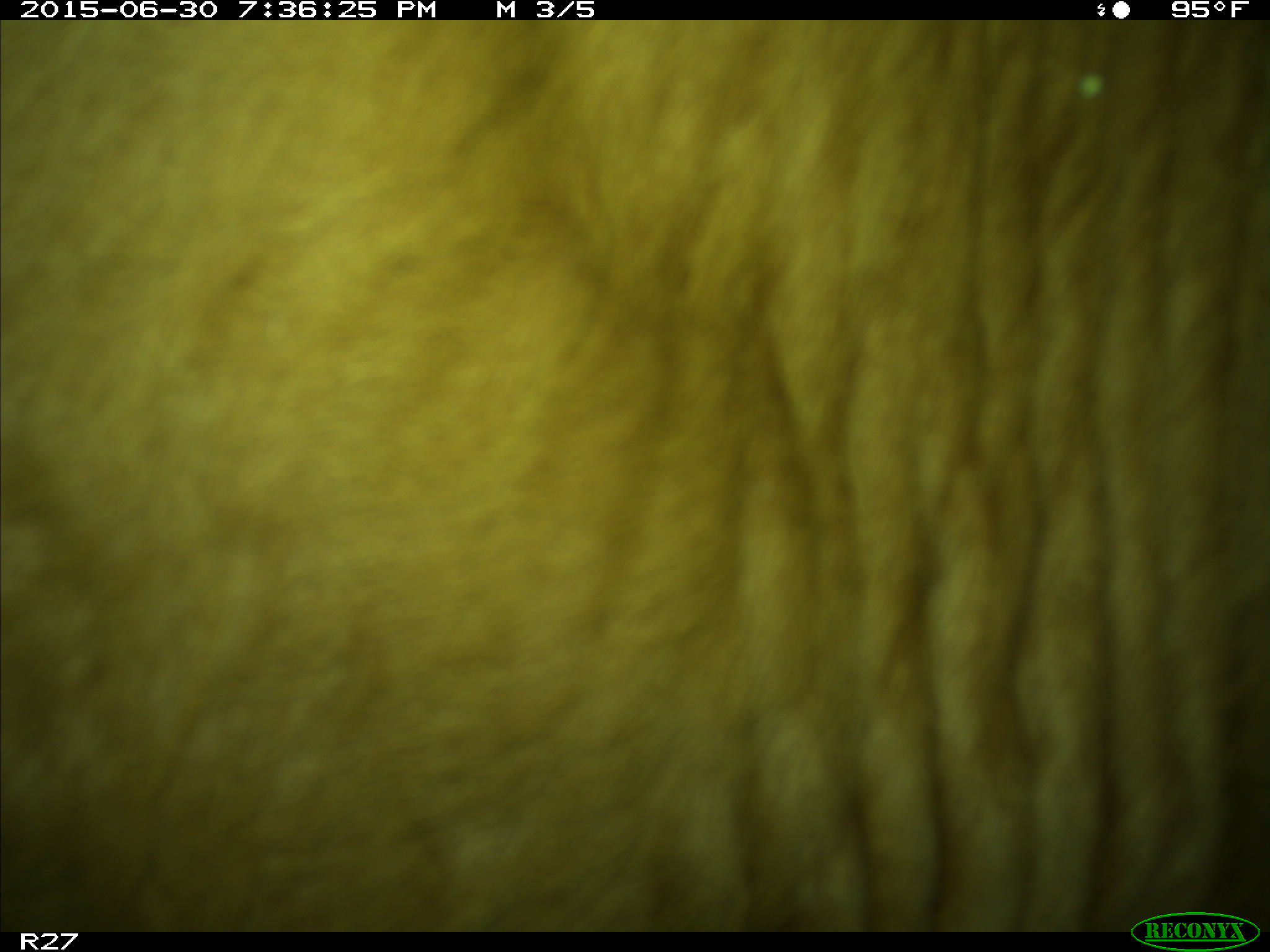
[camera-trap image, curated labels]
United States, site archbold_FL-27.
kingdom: Animalia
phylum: Chordata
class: Mammalia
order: Artiodactyla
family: Bovidae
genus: Bos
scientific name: Bos taurus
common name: domestic cow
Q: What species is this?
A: Bos taurus (domestic cow).